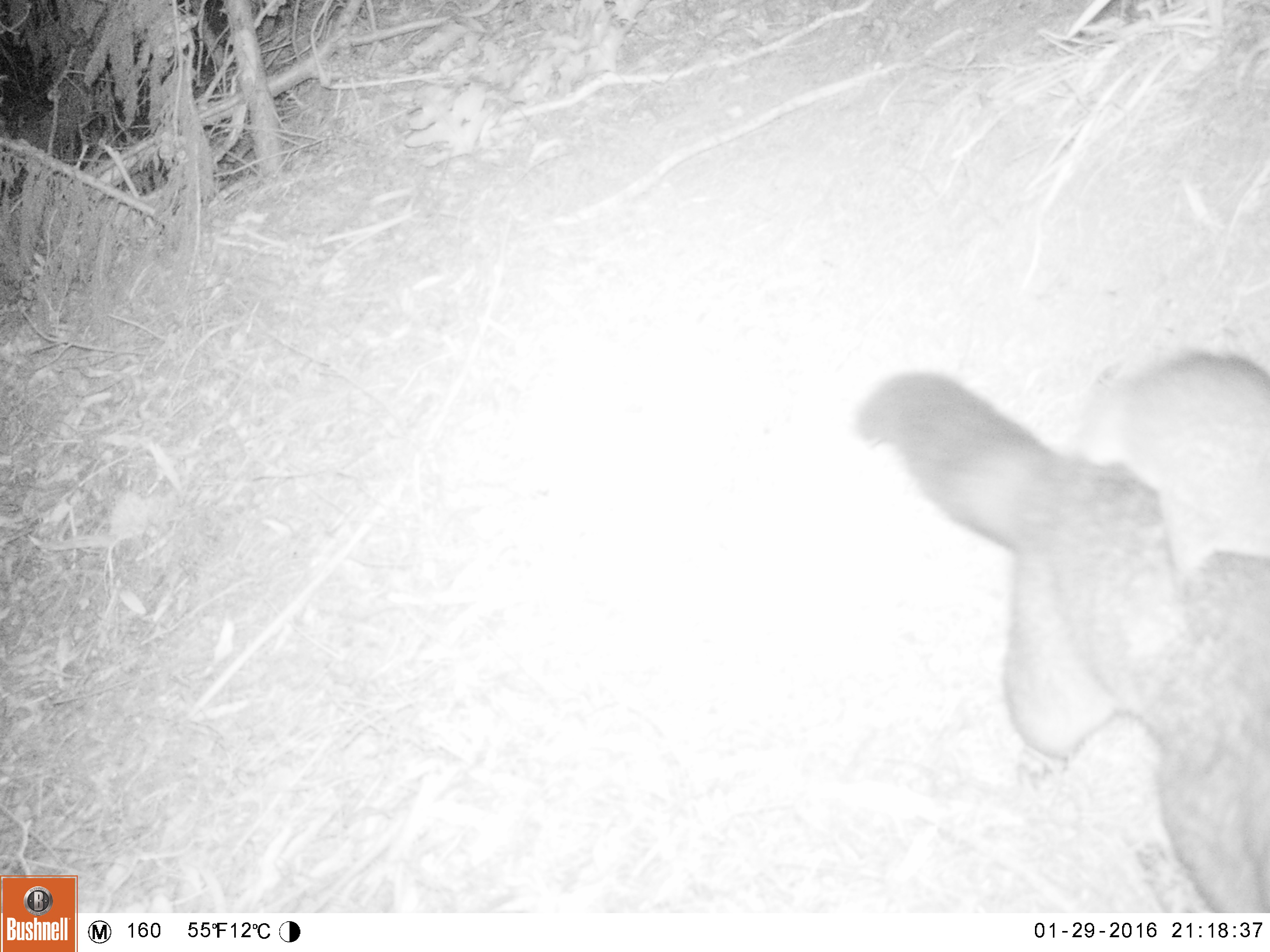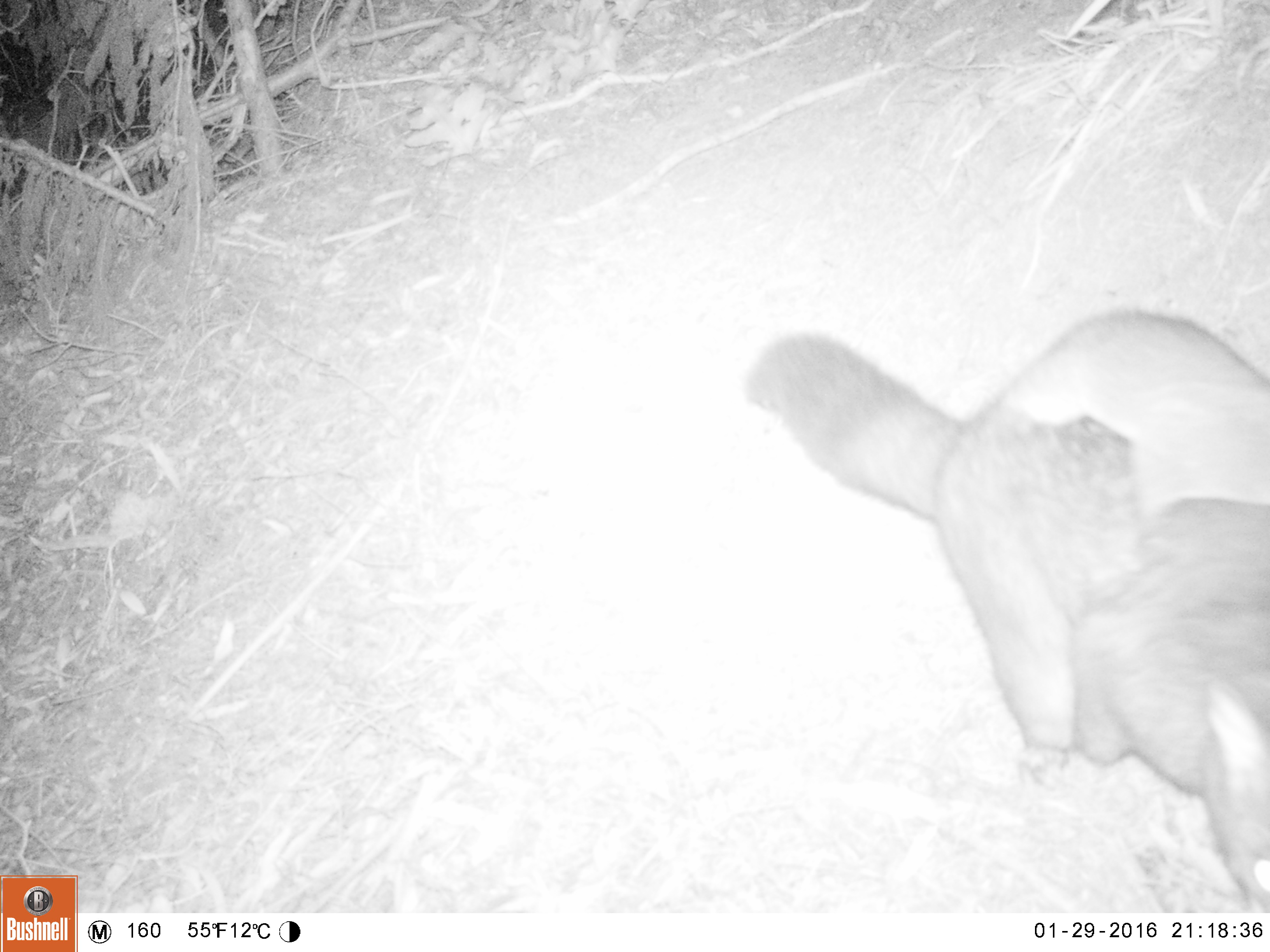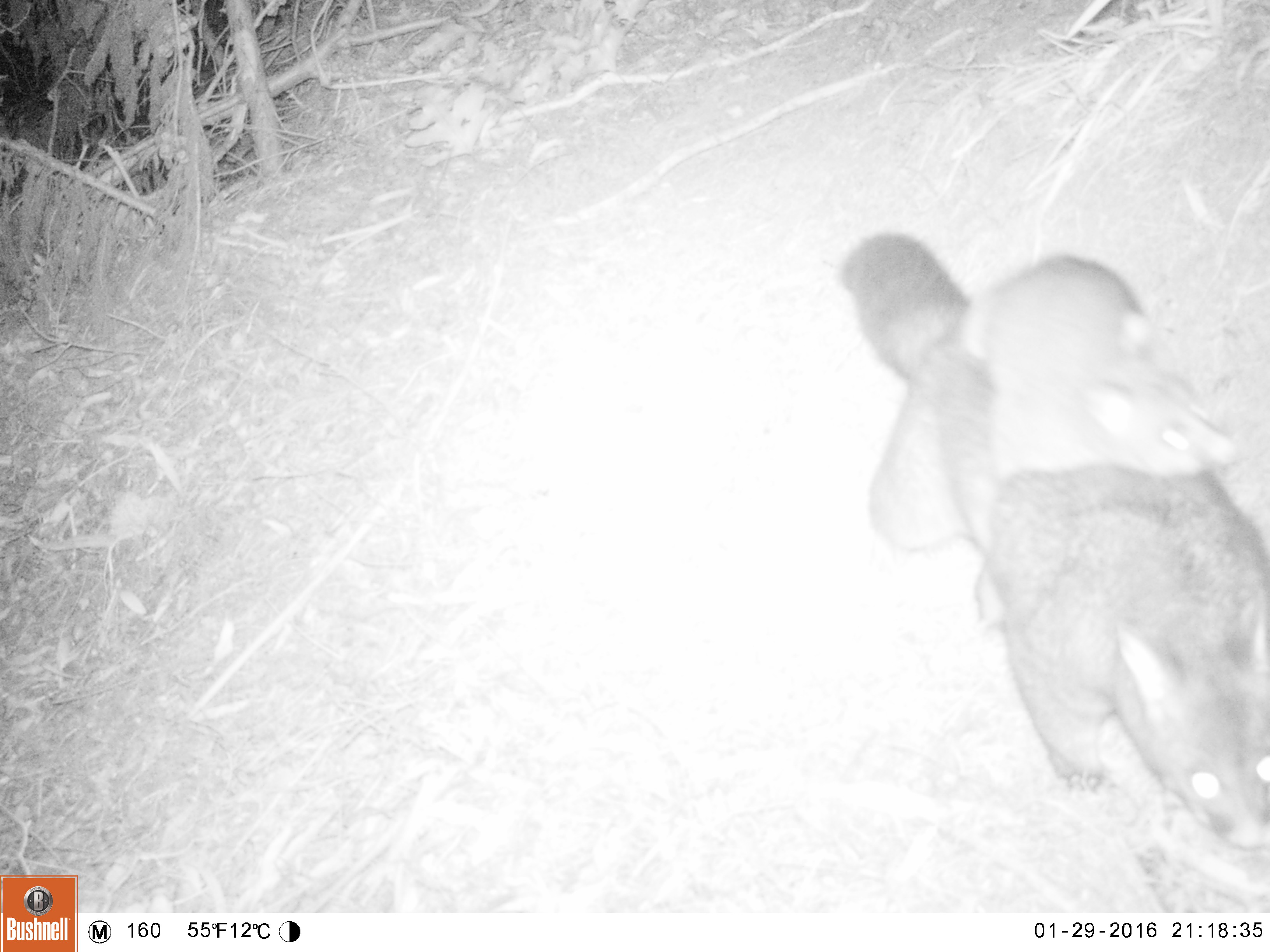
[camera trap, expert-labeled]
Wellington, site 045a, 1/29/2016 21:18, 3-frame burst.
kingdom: Animalia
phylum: Chordata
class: Mammalia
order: Didelphimorphia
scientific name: Didelphimorphia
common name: possum